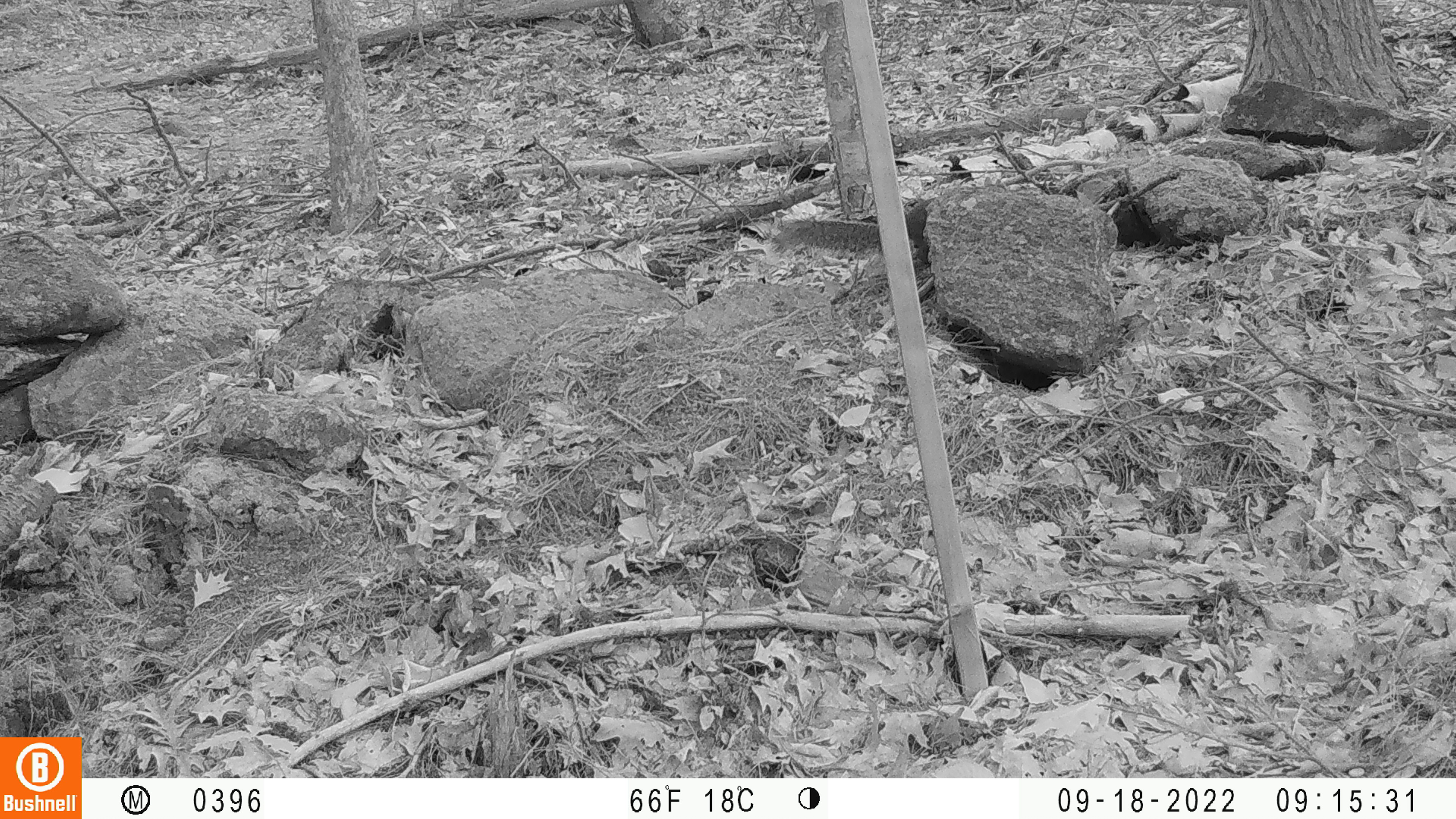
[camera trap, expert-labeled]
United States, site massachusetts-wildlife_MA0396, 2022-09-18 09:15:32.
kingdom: Animalia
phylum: Chordata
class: Mammalia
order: Rodentia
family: Sciuridae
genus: Sciurus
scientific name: Sciurus carolinensis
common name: gray squirrel